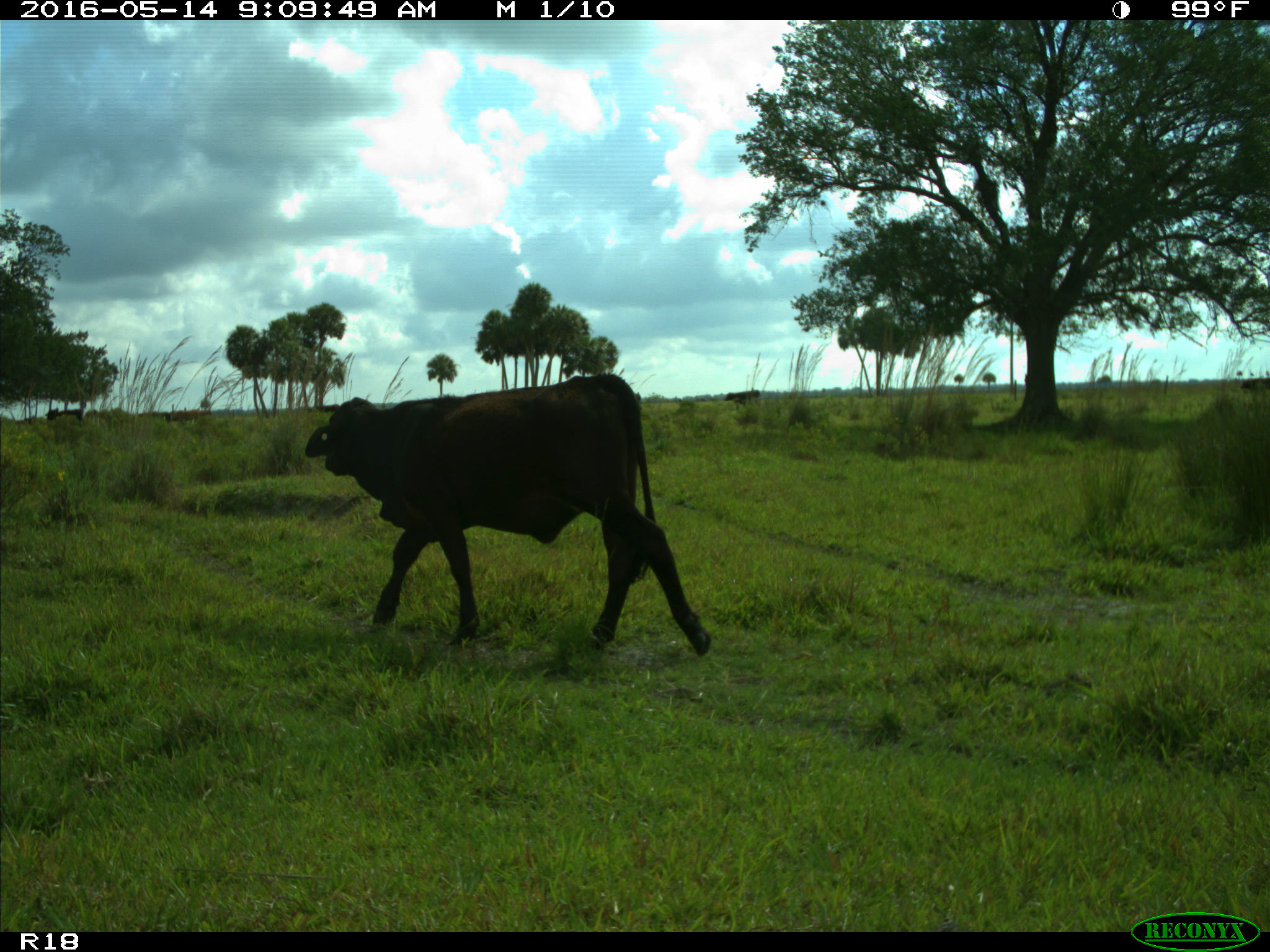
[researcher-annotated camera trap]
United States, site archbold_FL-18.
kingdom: Animalia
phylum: Chordata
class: Mammalia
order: Artiodactyla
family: Bovidae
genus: Bos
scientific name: Bos taurus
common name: domestic cow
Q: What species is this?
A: Bos taurus (domestic cow).